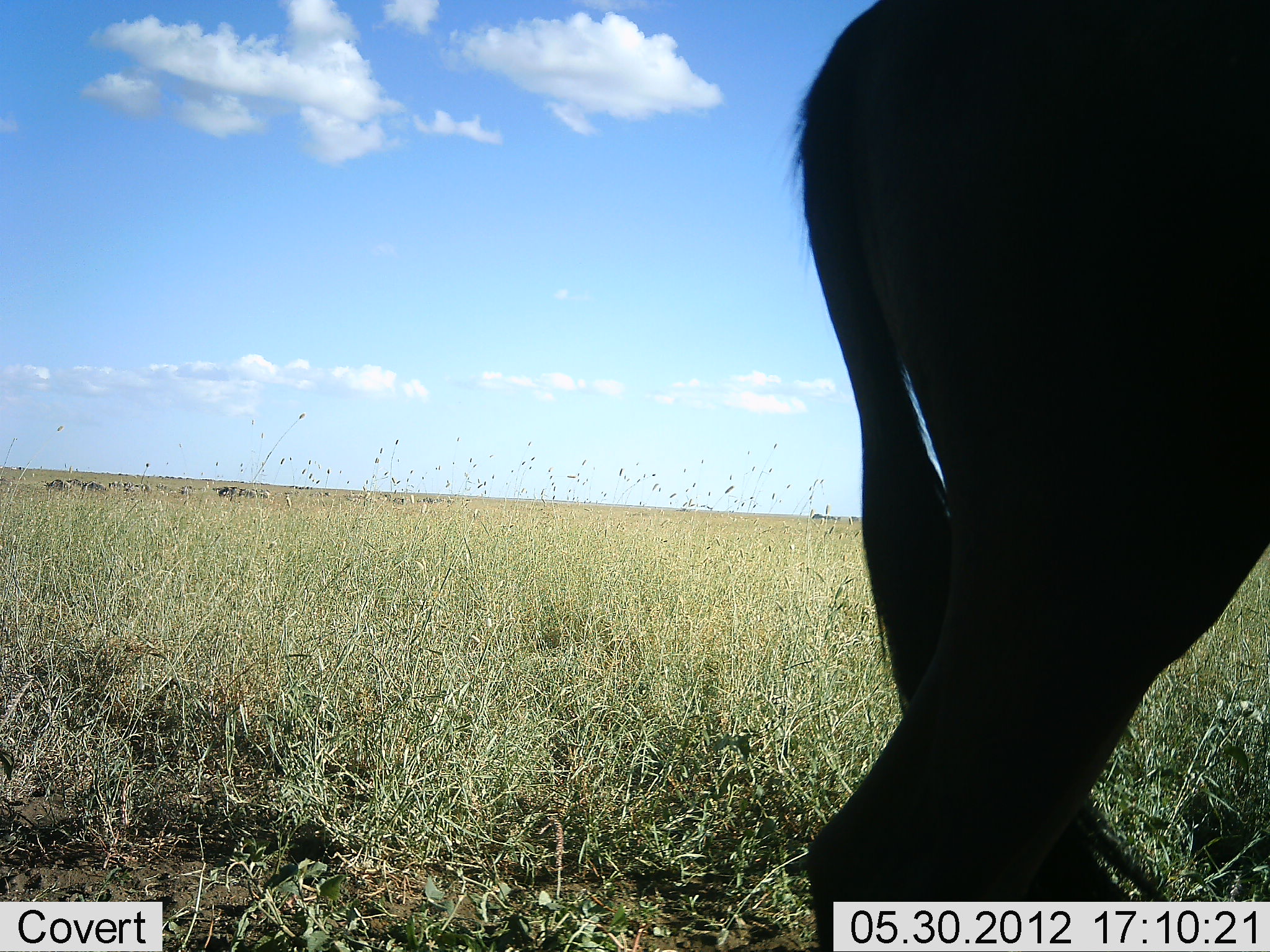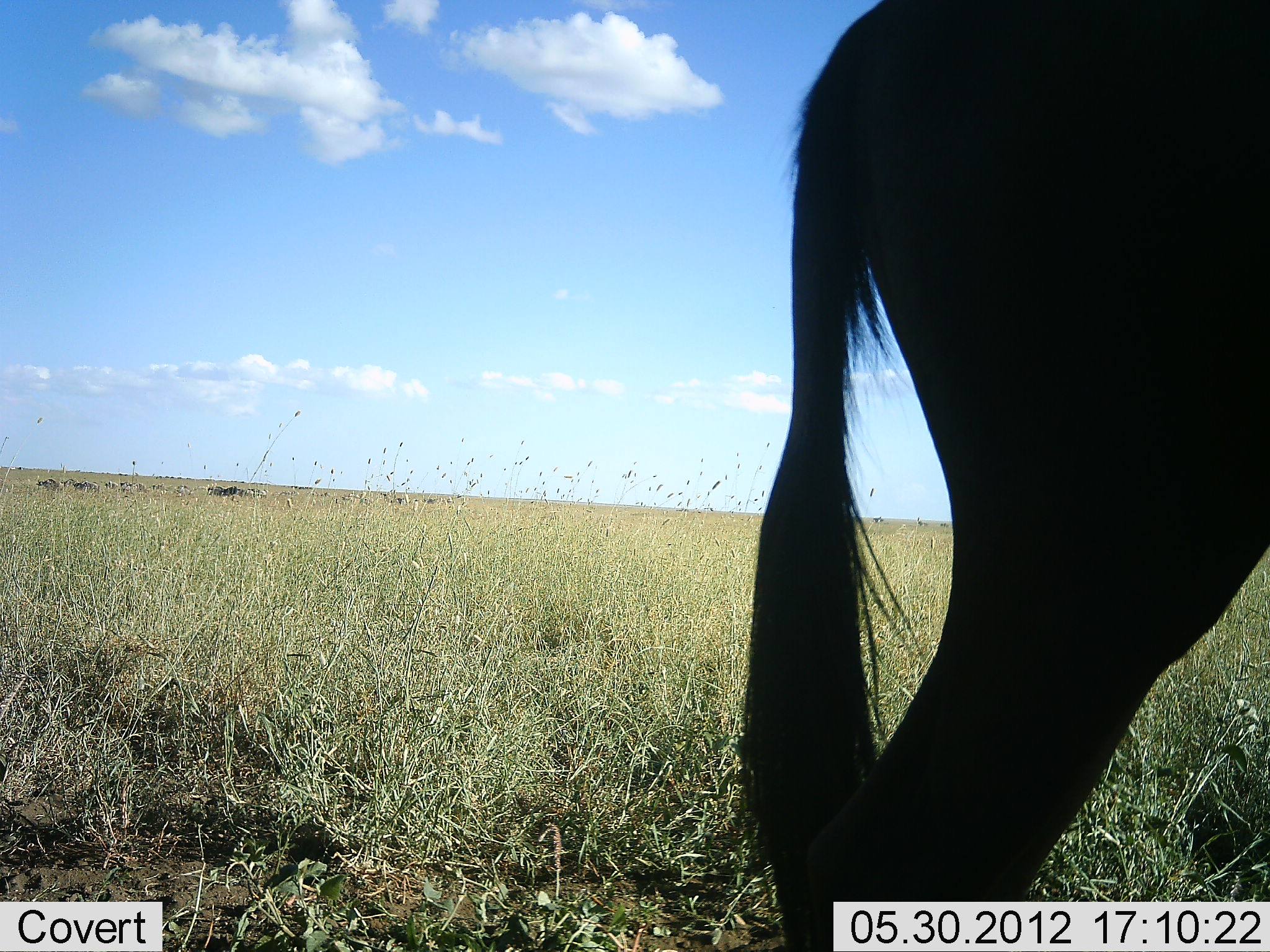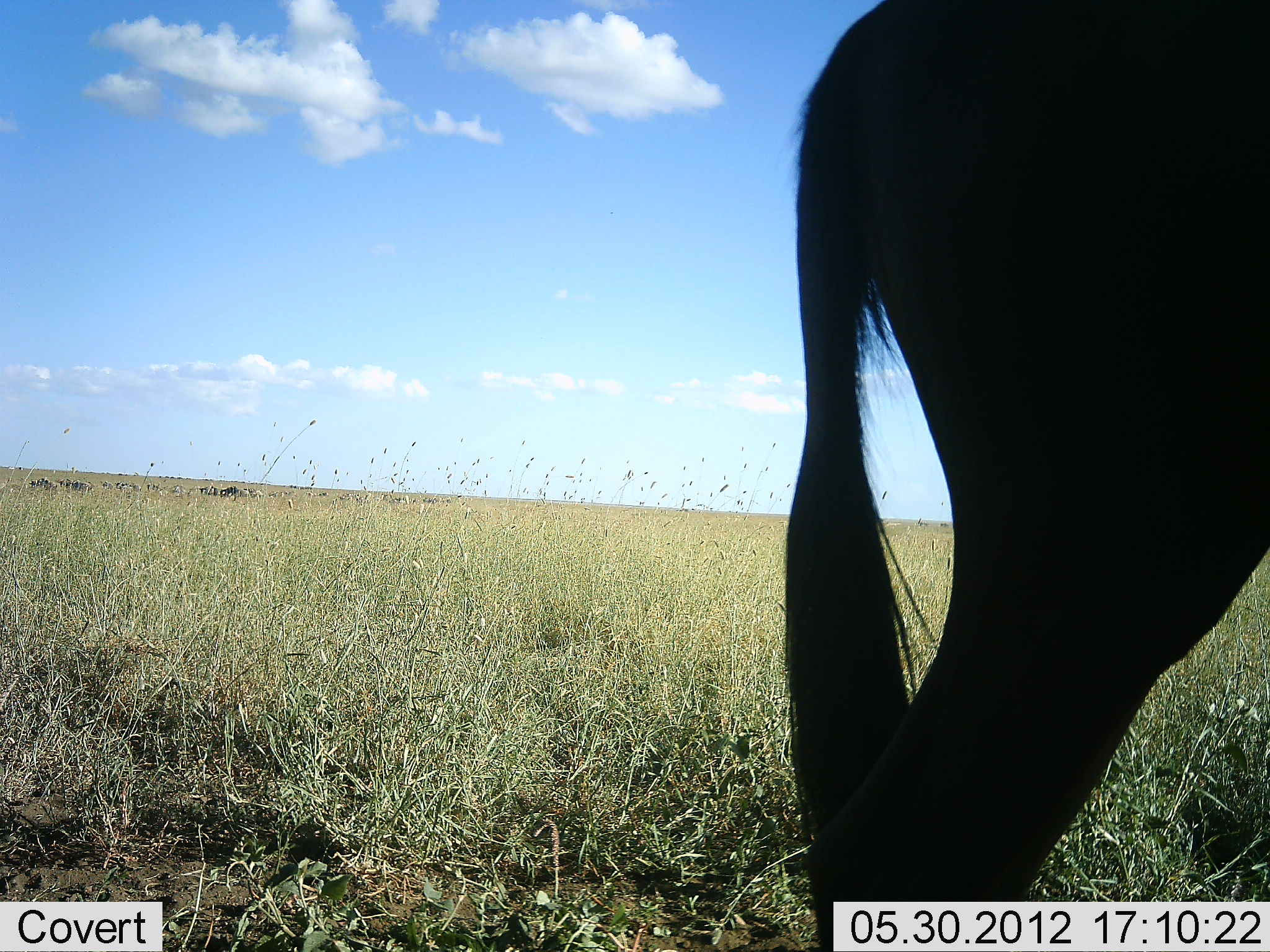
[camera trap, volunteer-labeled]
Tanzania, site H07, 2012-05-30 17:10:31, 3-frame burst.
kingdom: Animalia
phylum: Chordata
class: Mammalia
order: Artiodactyla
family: Bovidae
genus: Connochaetes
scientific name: Connochaetes taurinus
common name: blue wildebeest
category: wildebeest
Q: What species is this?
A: Wildebeest (blue wildebeest) (Connochaetes taurinus).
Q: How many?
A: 1.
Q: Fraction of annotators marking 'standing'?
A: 90%.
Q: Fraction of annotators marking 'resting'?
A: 0%.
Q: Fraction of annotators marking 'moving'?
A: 20%.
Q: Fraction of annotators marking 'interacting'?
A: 0%.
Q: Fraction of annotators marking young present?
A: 0%.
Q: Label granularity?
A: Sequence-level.